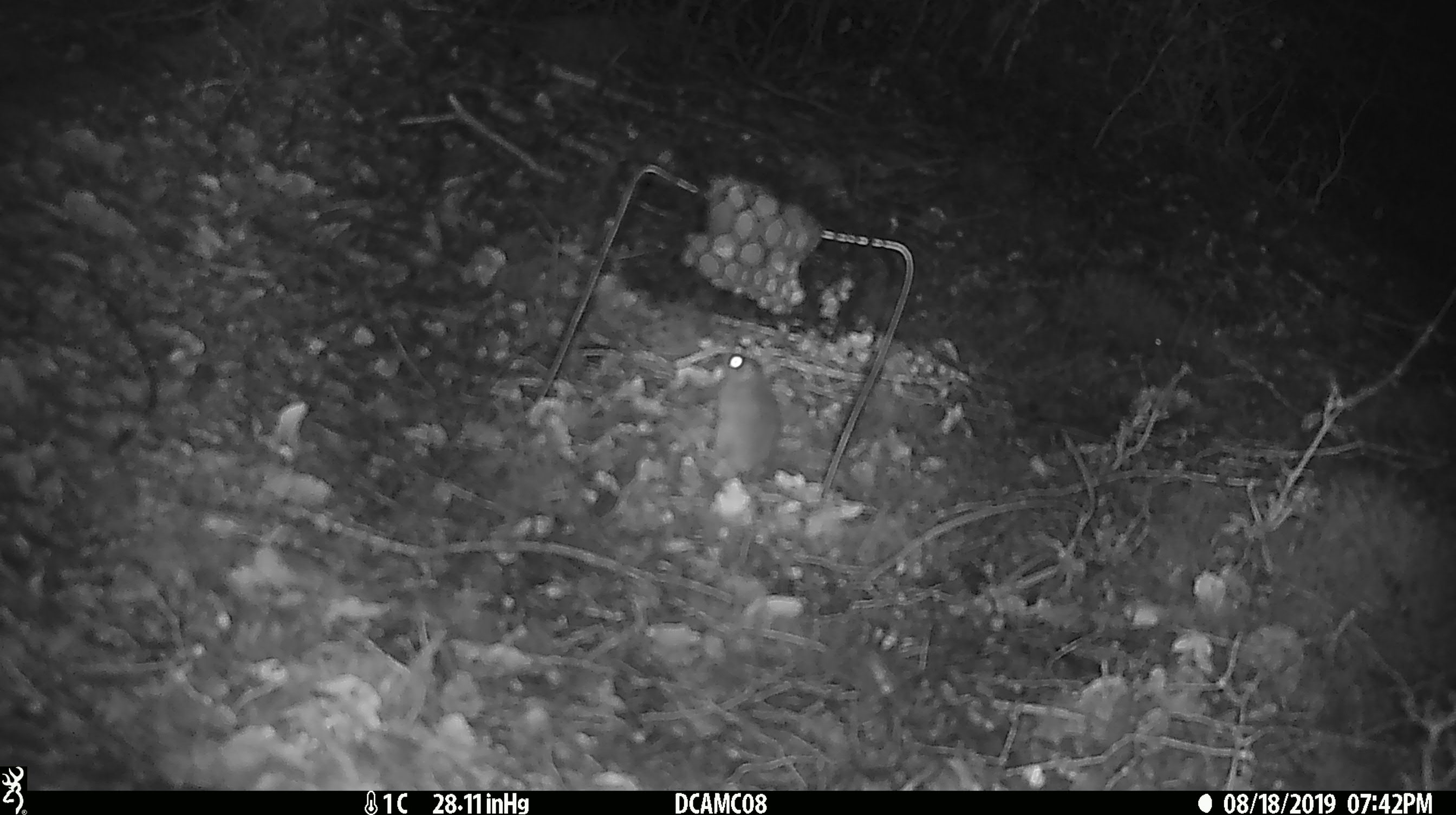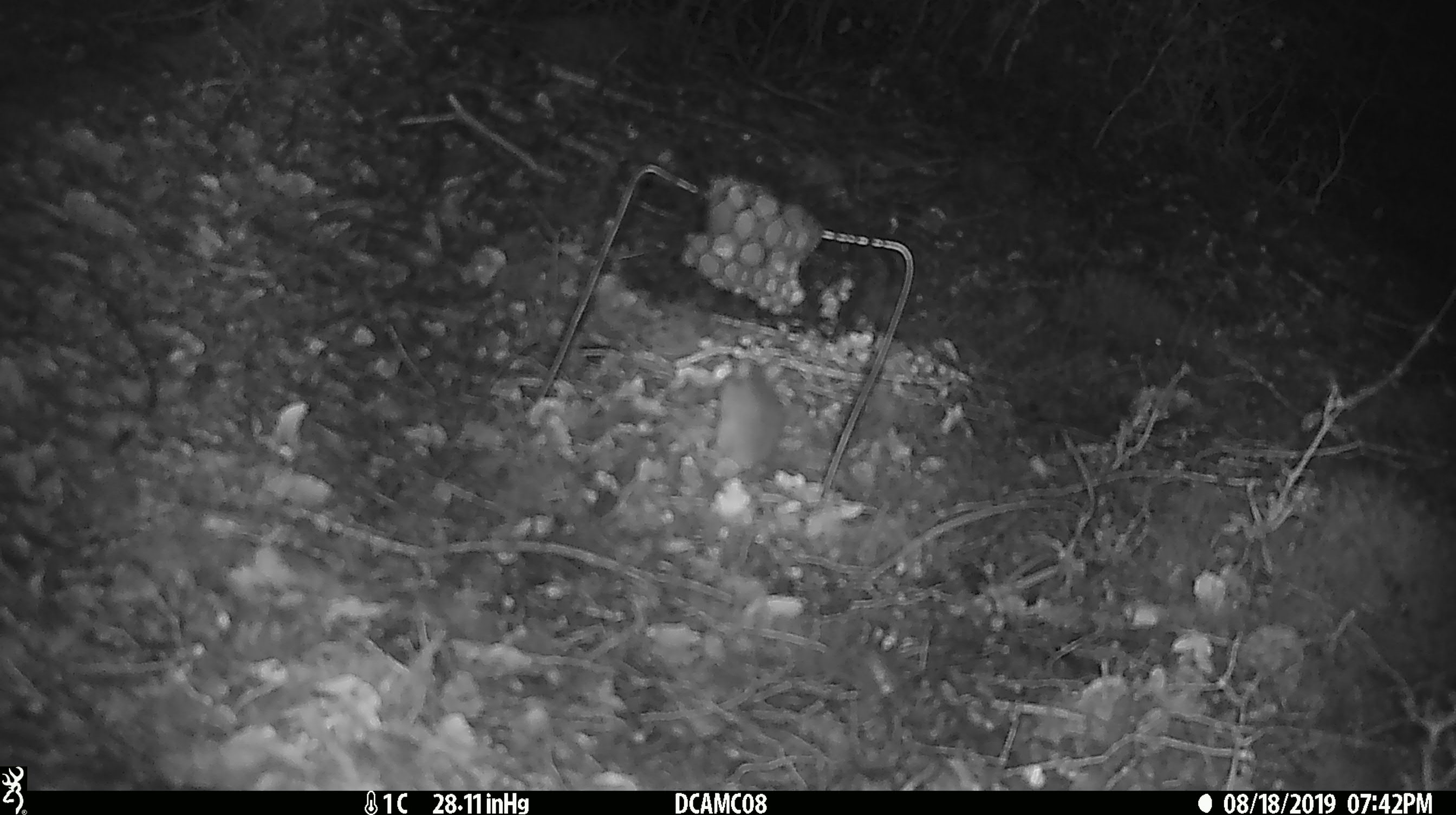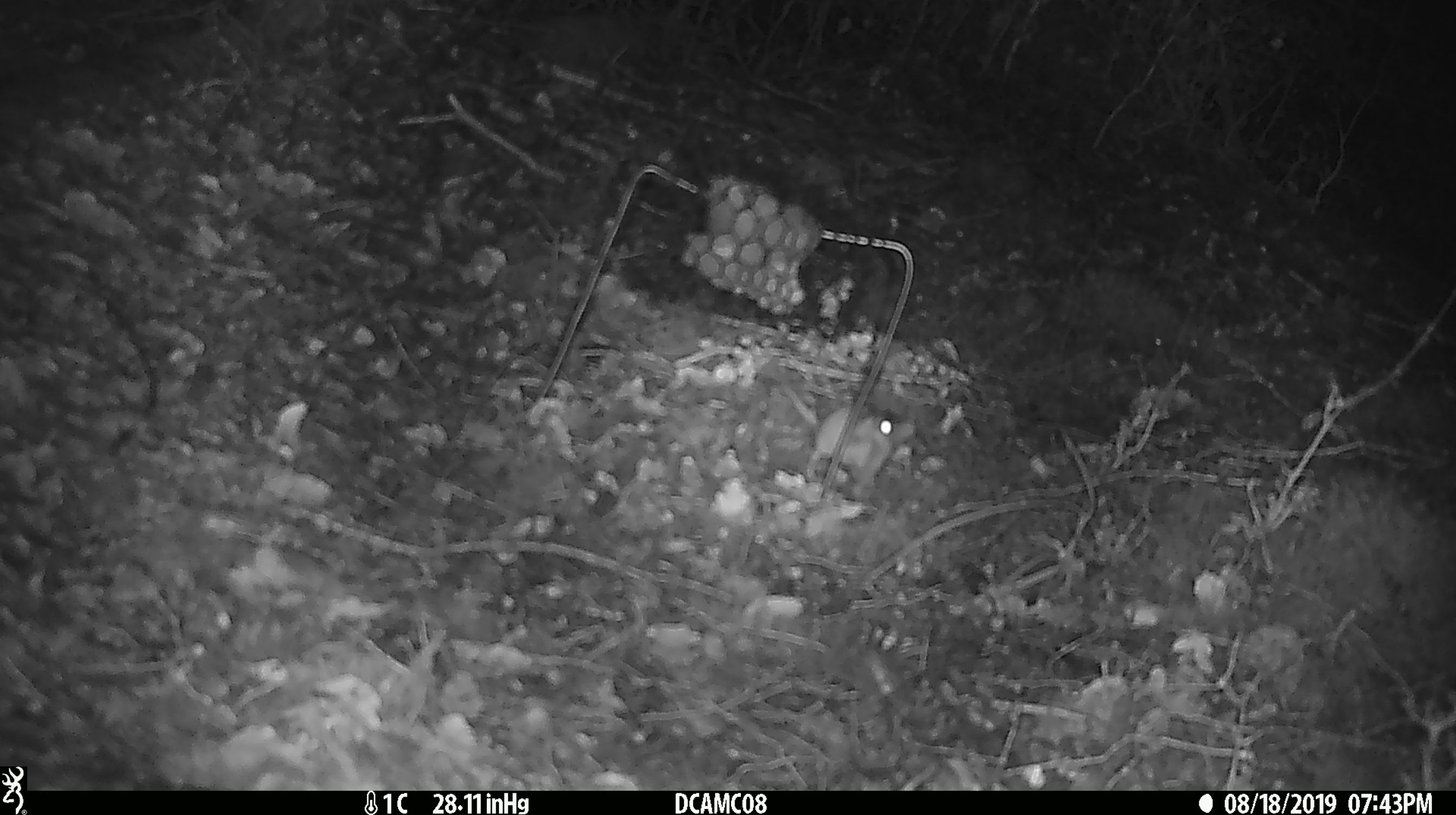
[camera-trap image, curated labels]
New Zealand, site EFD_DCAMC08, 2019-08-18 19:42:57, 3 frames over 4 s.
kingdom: Animalia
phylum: Chordata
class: Mammalia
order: Rodentia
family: Muridae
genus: Mus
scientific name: Mus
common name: mouse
Mouse (Mus).